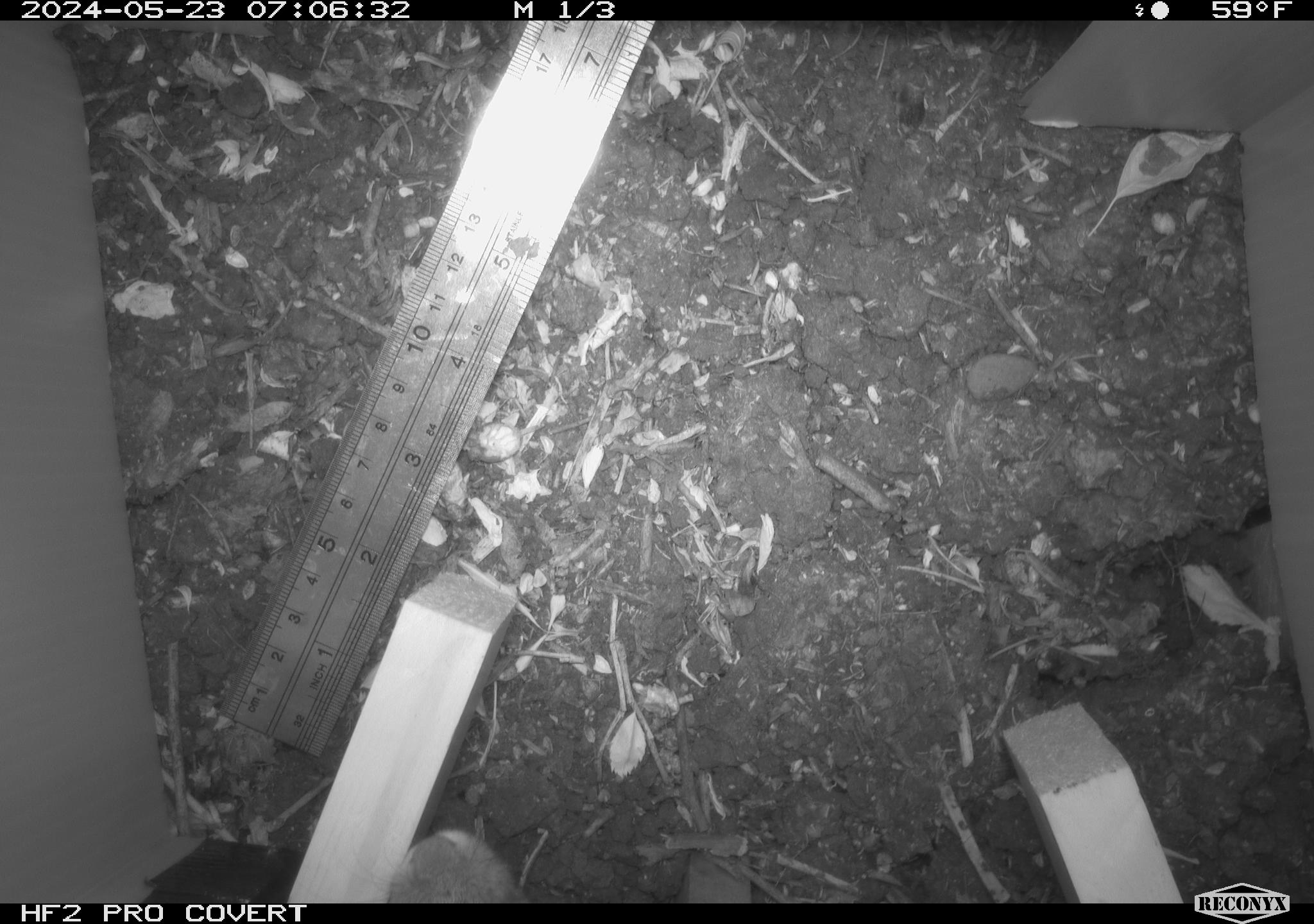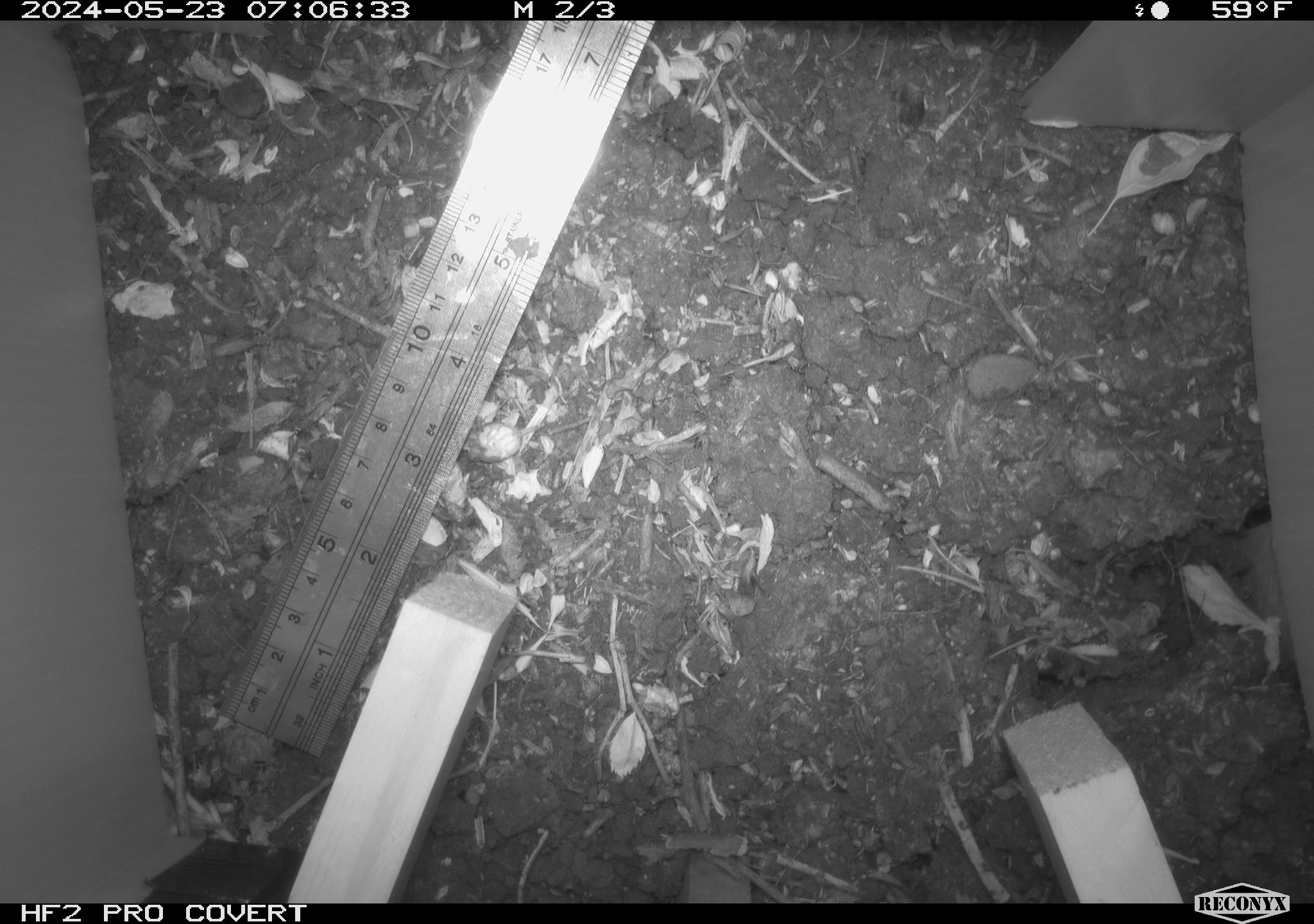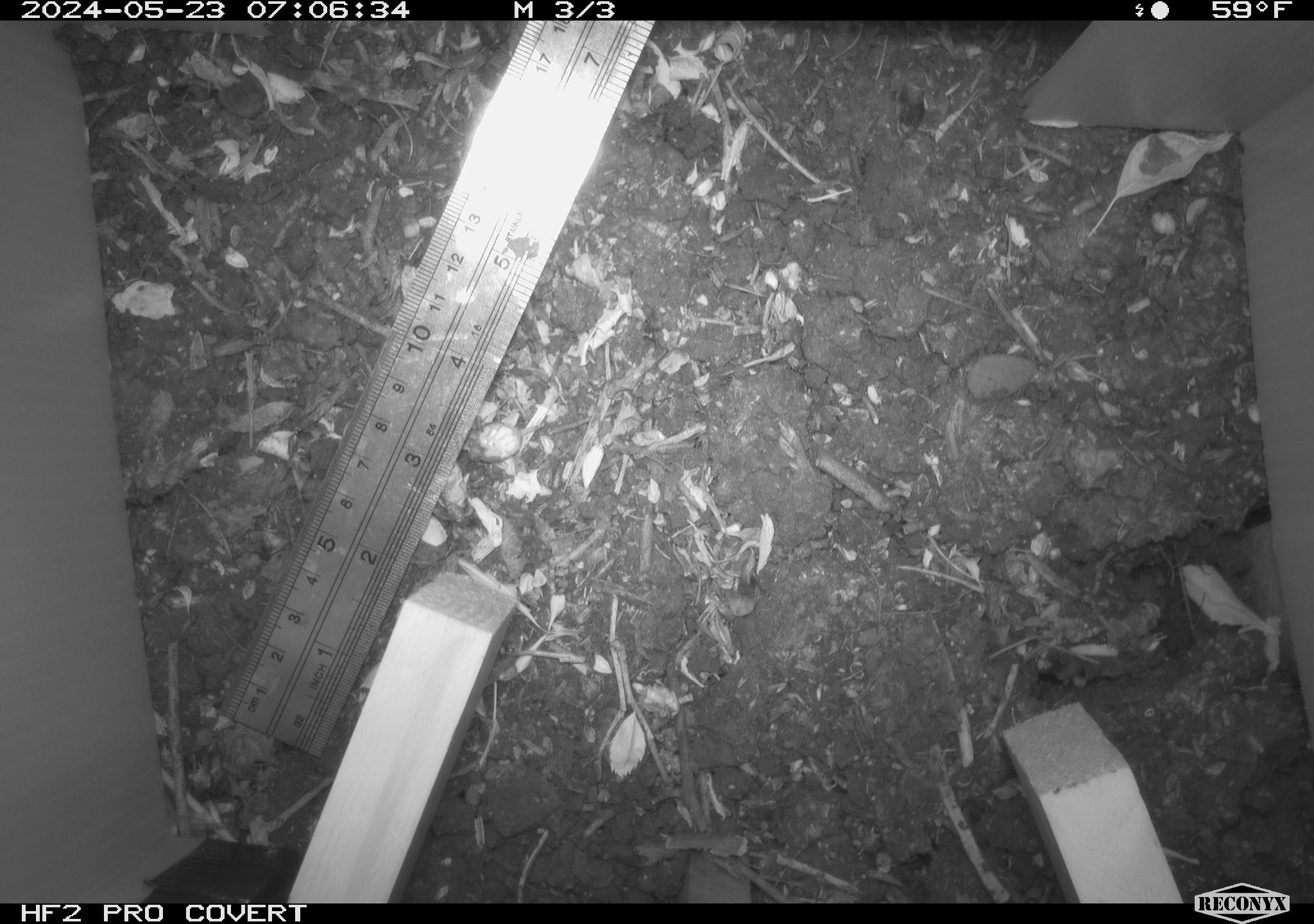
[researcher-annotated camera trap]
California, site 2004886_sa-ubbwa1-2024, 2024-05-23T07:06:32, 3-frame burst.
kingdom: Animalia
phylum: Chordata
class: Mammalia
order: Lagomorpha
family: Leporidae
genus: Sylvilagus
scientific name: Sylvilagus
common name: cottontail rabbits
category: sylvilagus species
Sylvilagus species (cottontail rabbits) (Sylvilagus).